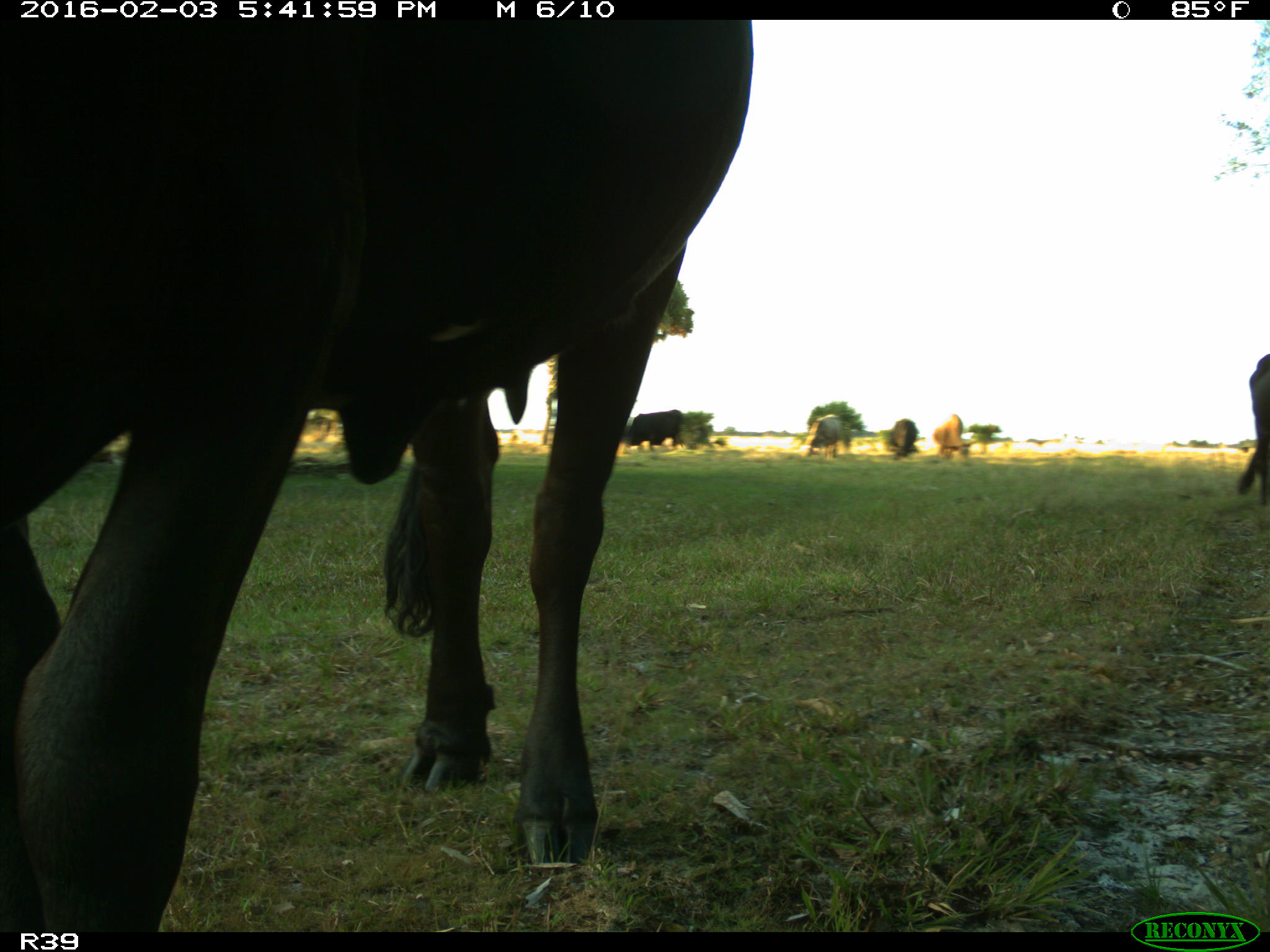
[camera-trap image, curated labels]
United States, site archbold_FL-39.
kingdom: Animalia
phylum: Chordata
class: Mammalia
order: Artiodactyla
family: Bovidae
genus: Bos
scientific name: Bos taurus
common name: domestic cow